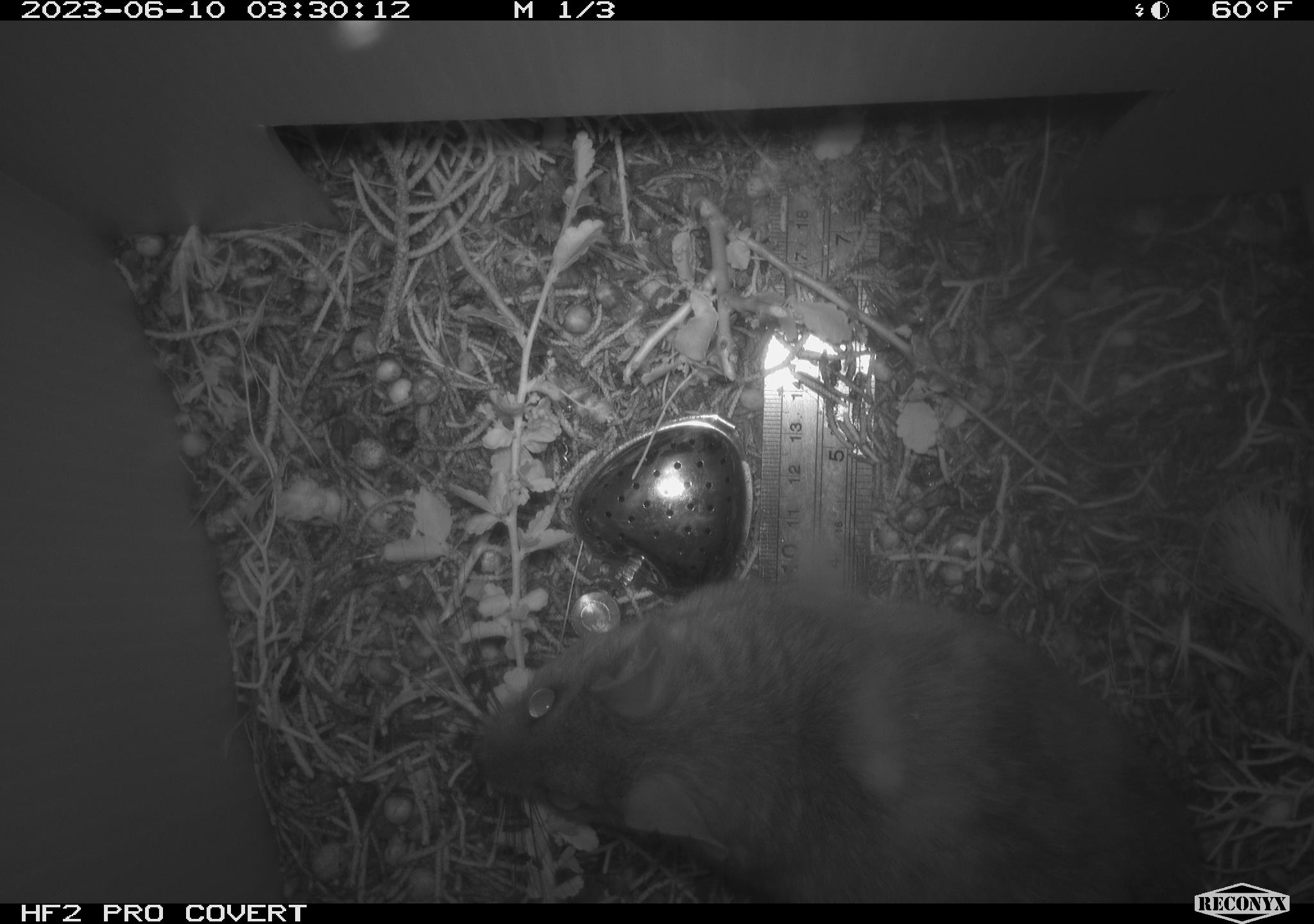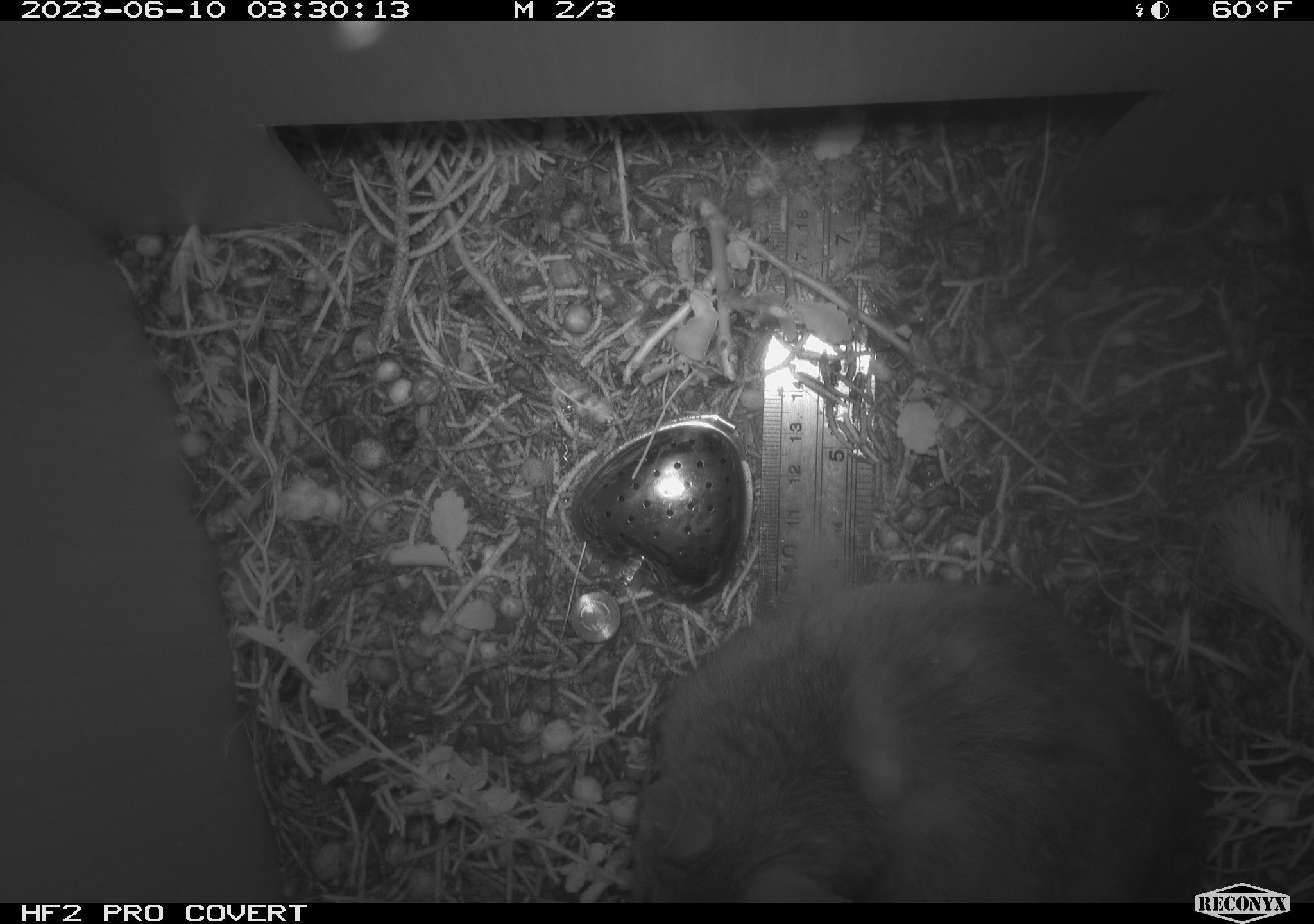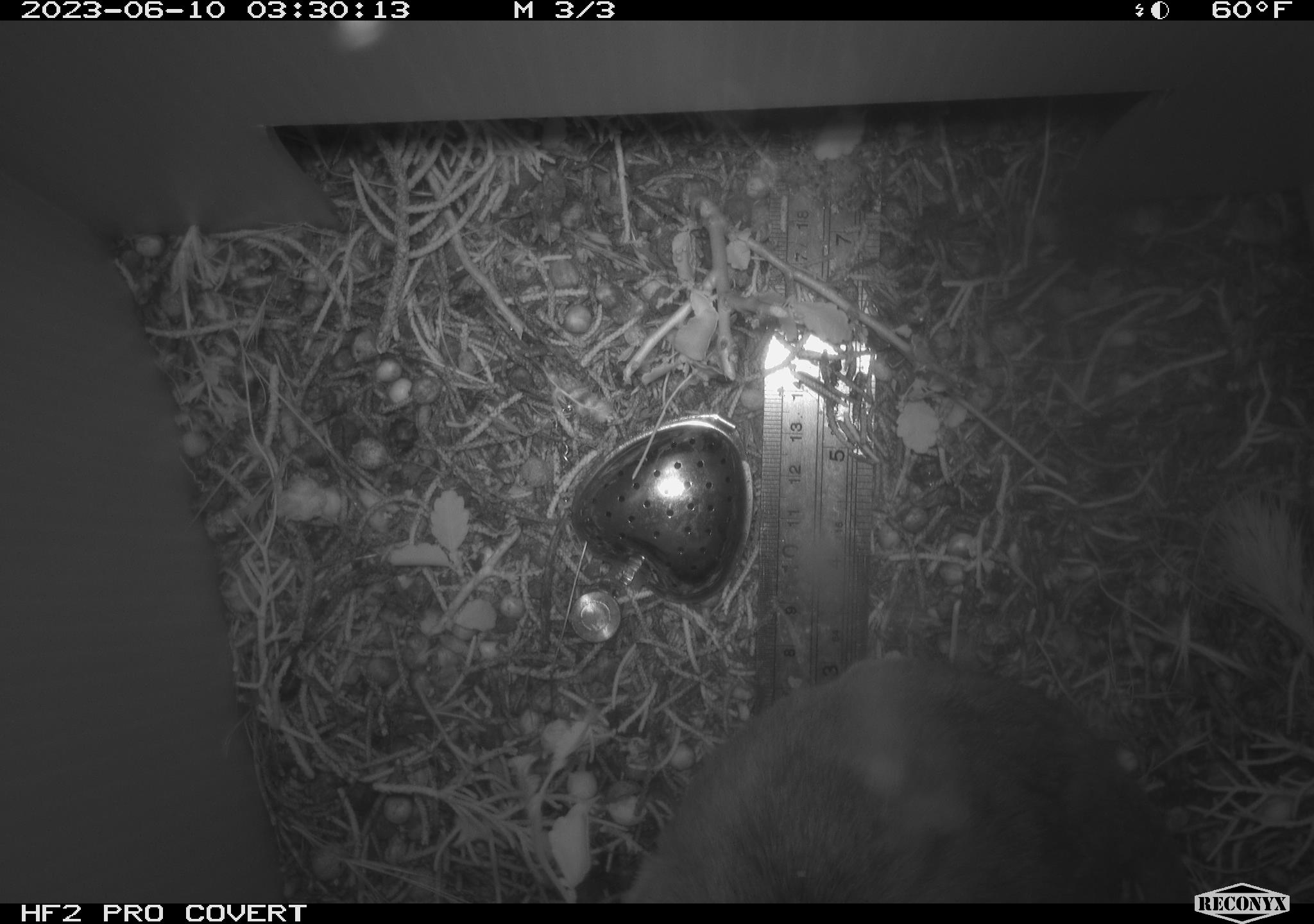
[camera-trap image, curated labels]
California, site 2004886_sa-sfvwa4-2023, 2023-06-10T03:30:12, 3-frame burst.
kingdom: Animalia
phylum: Chordata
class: Mammalia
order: Rodentia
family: Cricetidae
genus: Neotoma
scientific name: Neotoma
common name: pack rat or woodrat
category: neotoma species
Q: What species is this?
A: Neotoma species (pack rat or woodrat) (Neotoma).